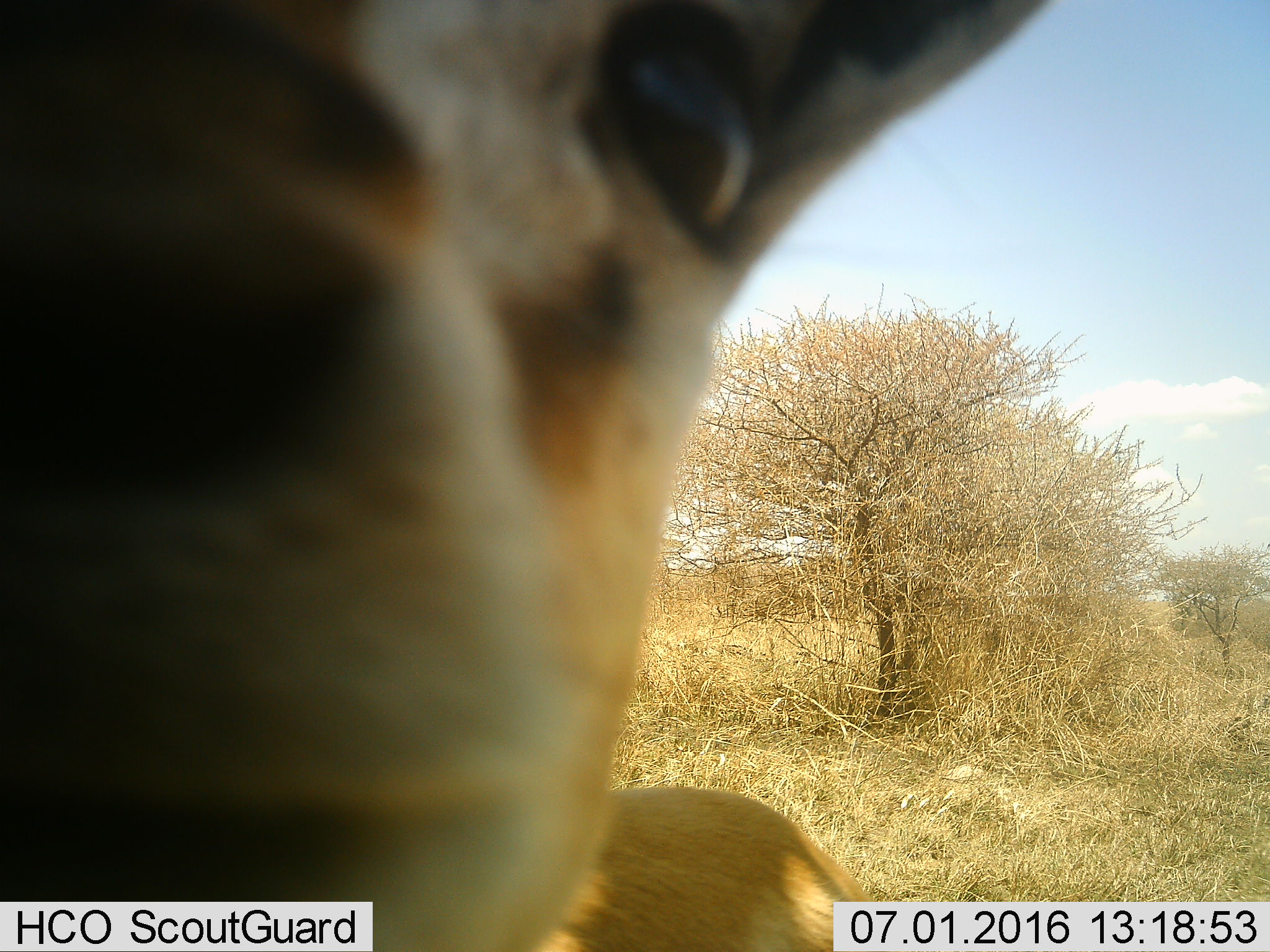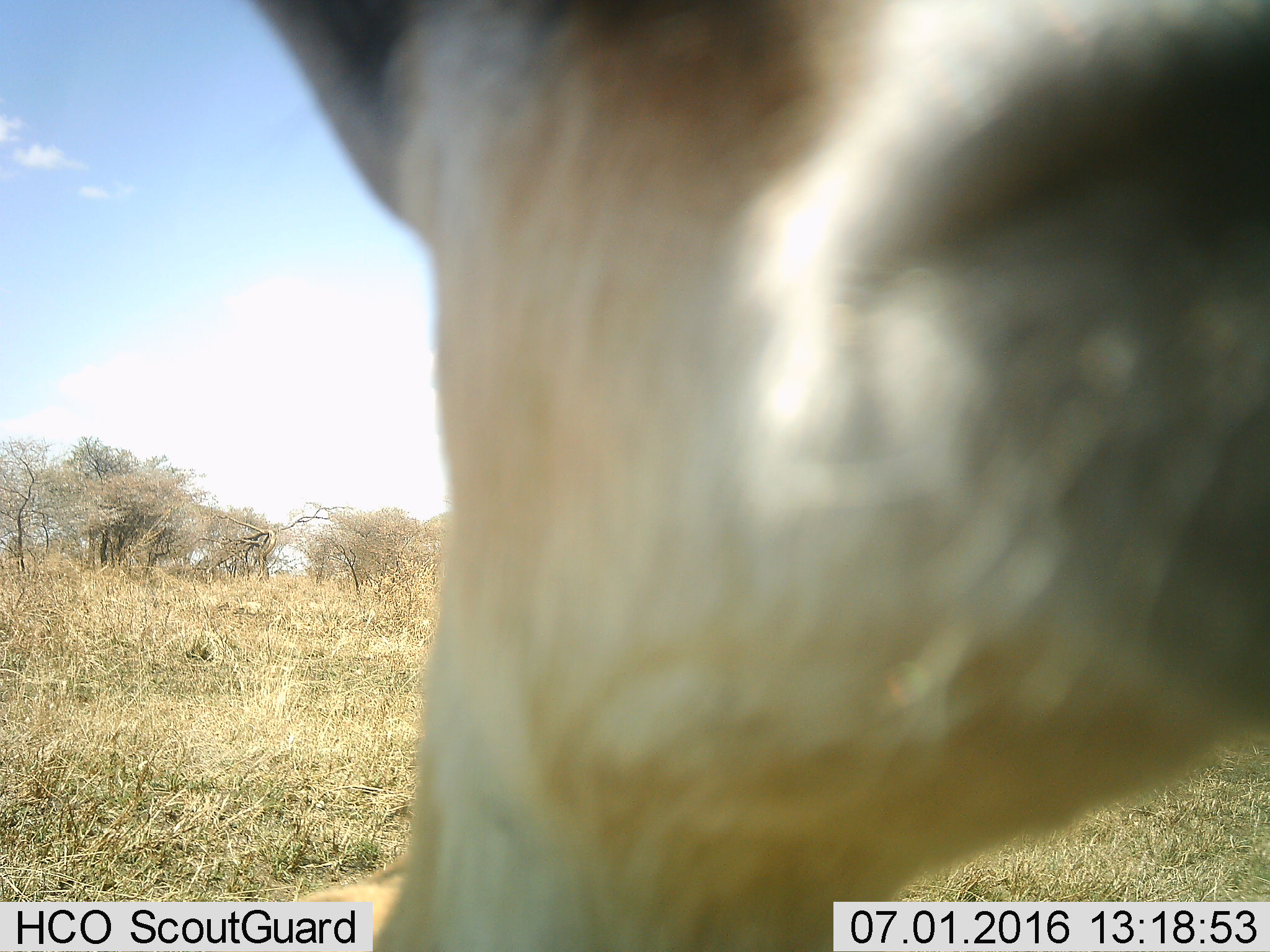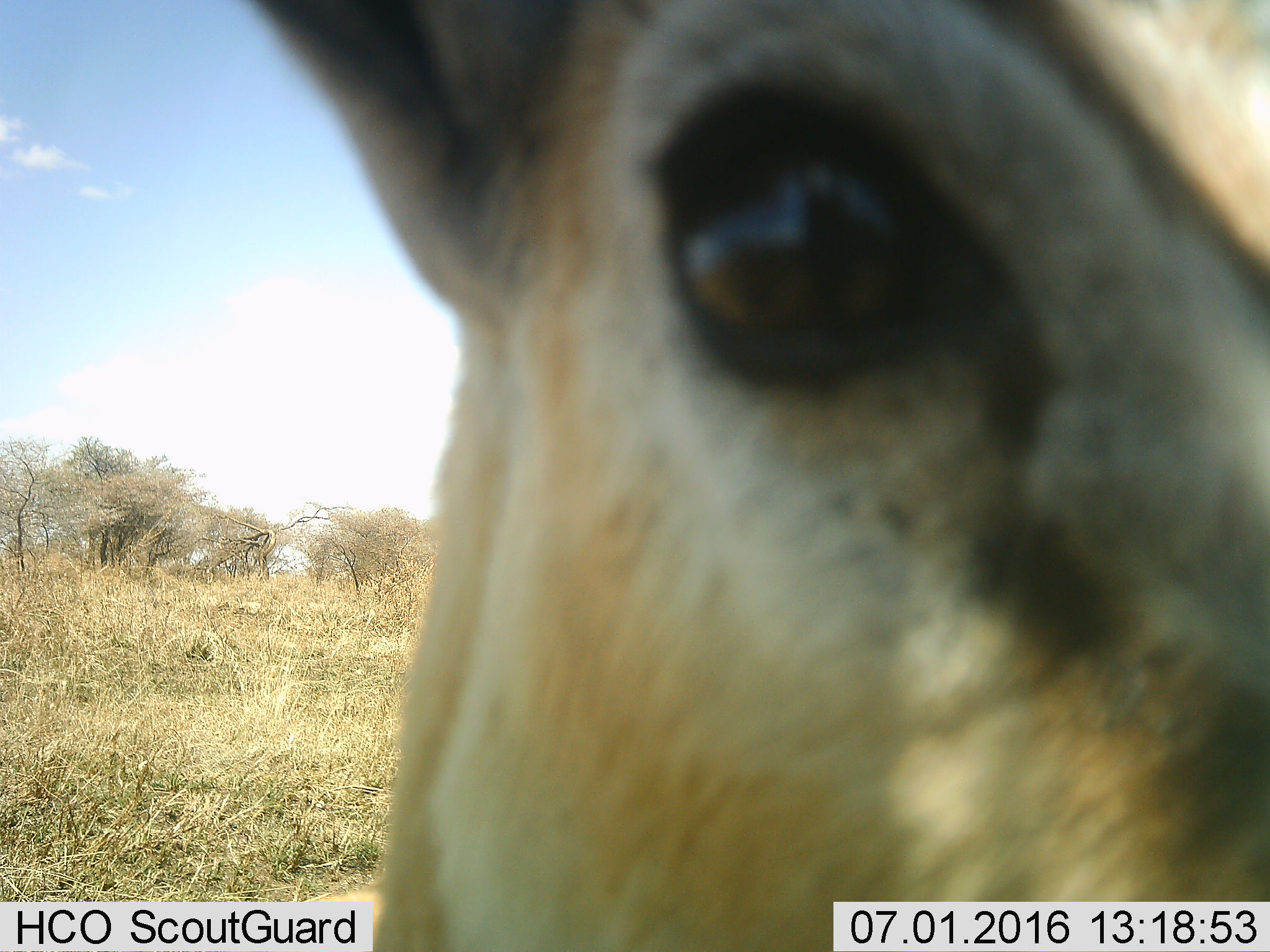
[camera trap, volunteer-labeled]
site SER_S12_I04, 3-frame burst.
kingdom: Animalia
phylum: Chordata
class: Mammalia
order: Artiodactyla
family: Bovidae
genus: Eudorcas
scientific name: Eudorcas thomsonii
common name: thomson's gazelle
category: gazellethomsons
Gazellethomsons (thomson's gazelle) (Eudorcas thomsonii), count 1. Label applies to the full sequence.